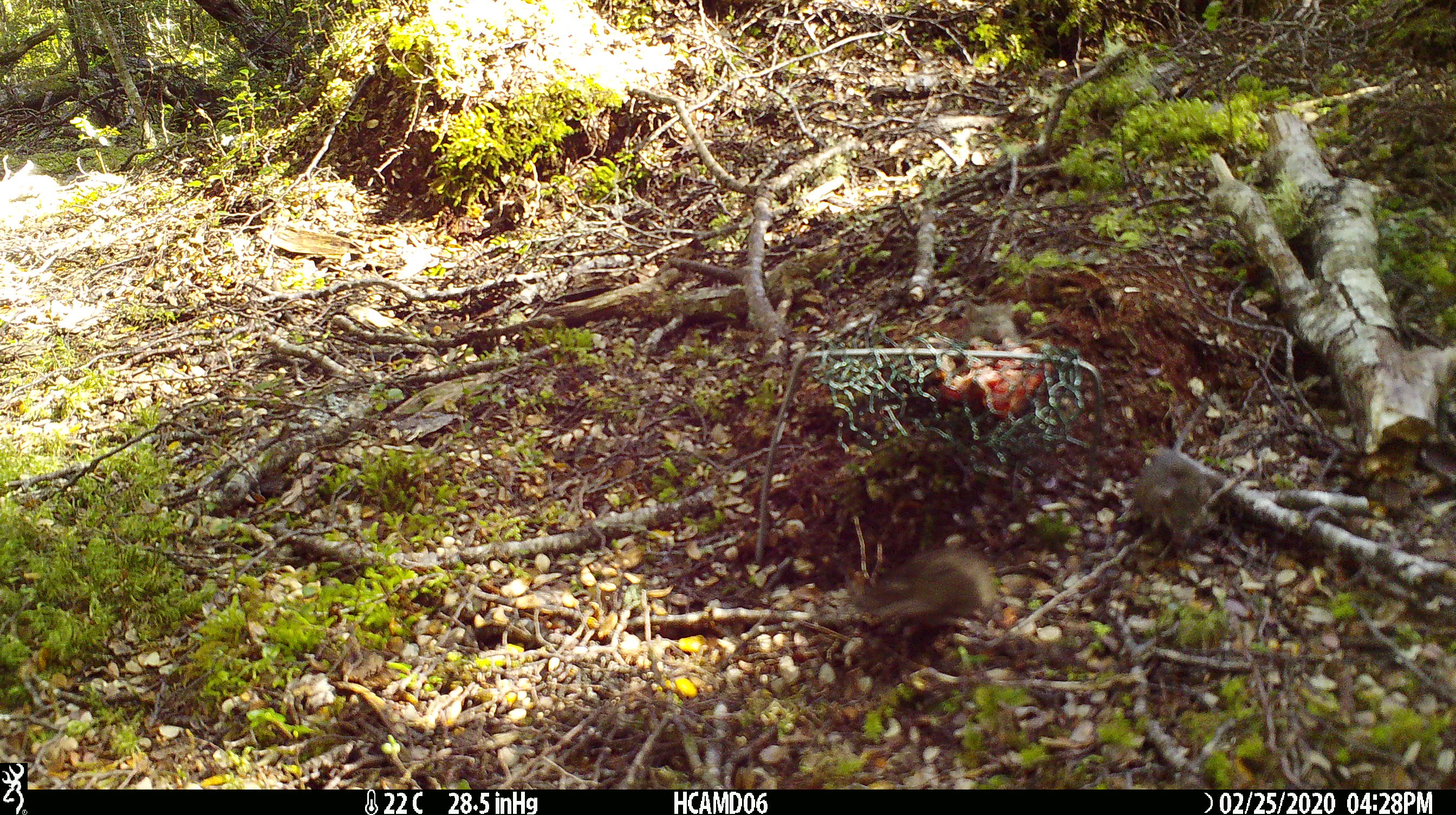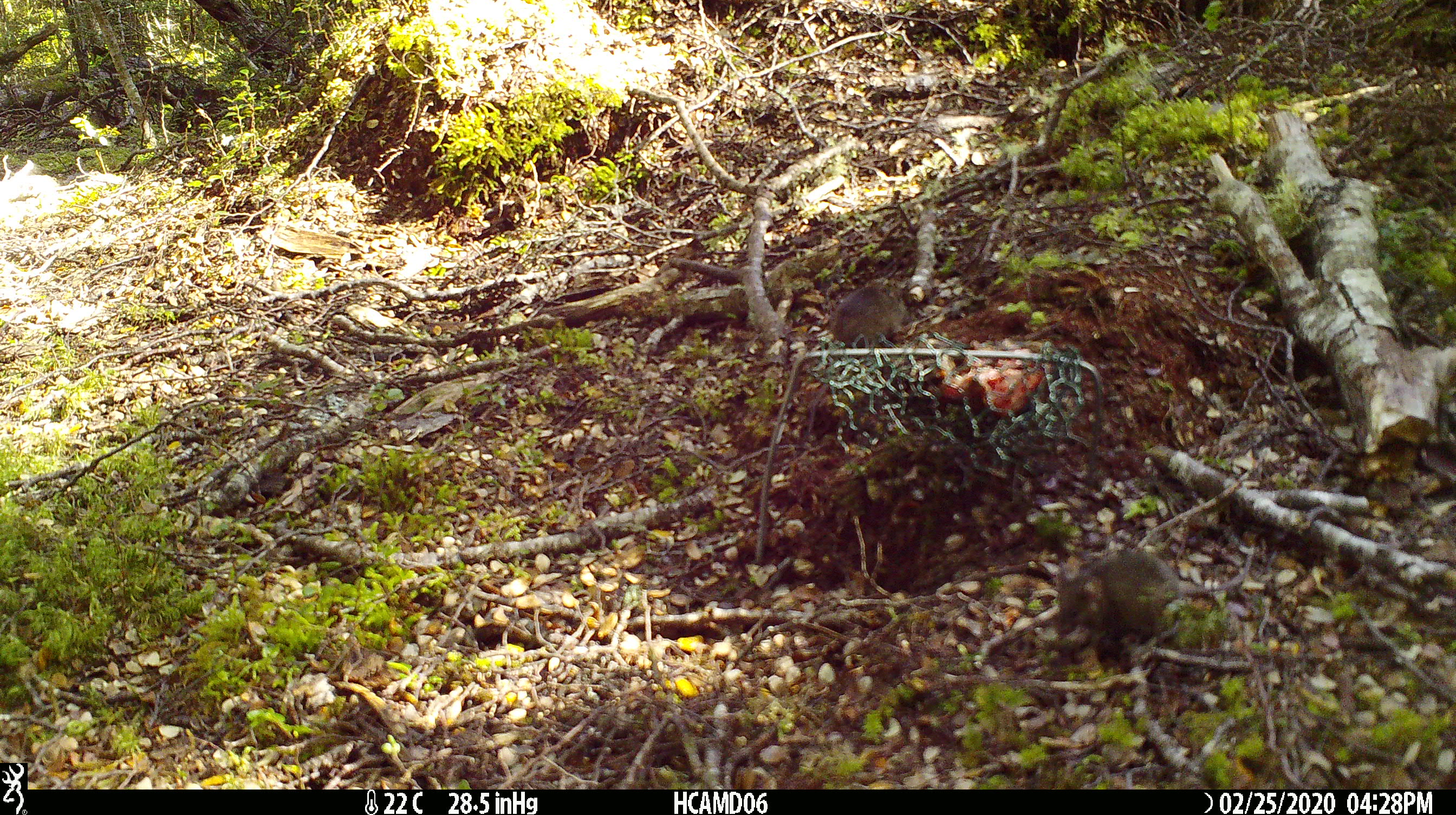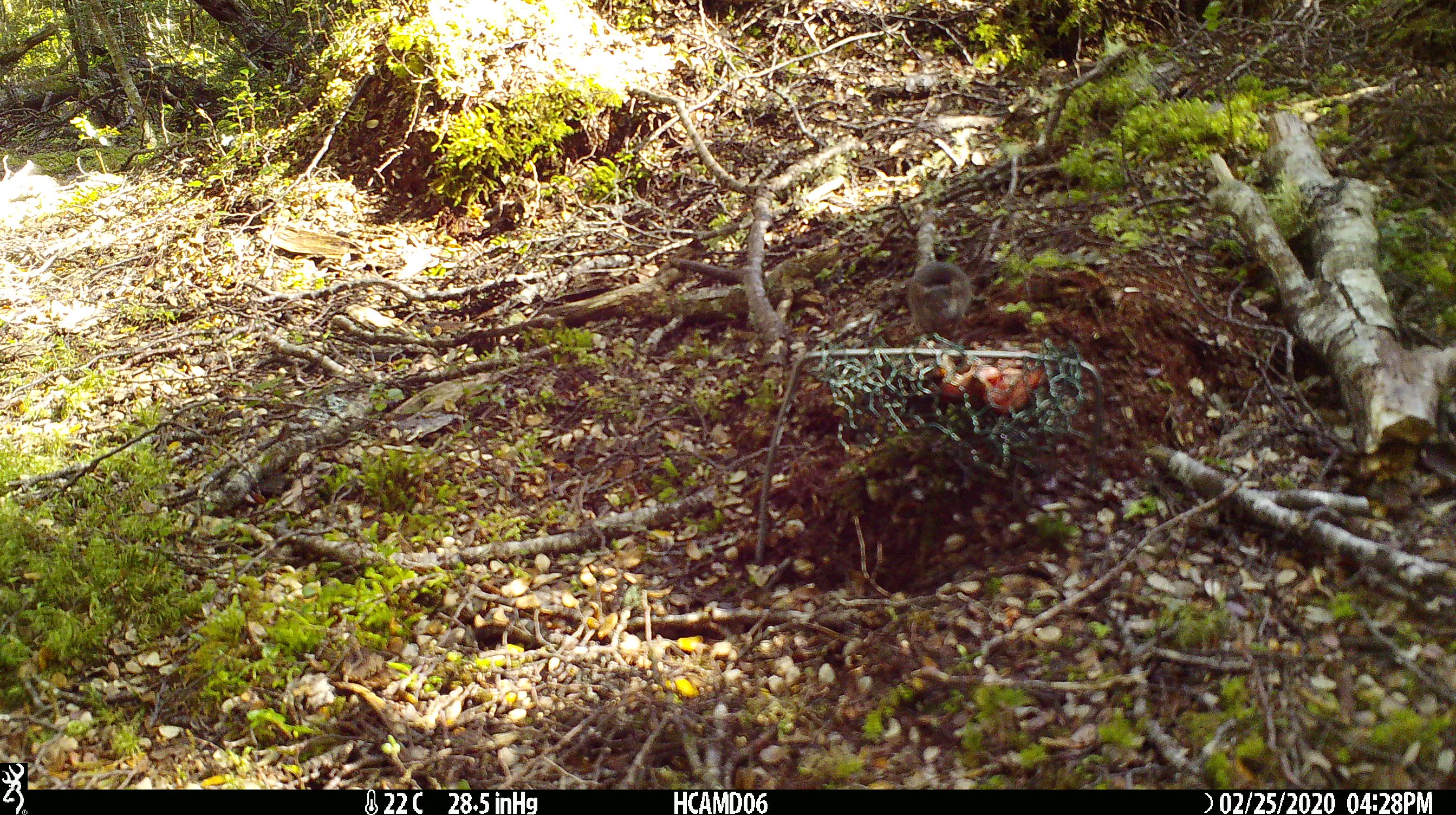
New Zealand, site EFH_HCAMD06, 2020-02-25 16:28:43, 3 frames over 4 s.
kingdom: Animalia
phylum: Chordata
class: Mammalia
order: Rodentia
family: Muridae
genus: Mus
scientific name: Mus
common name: mouse